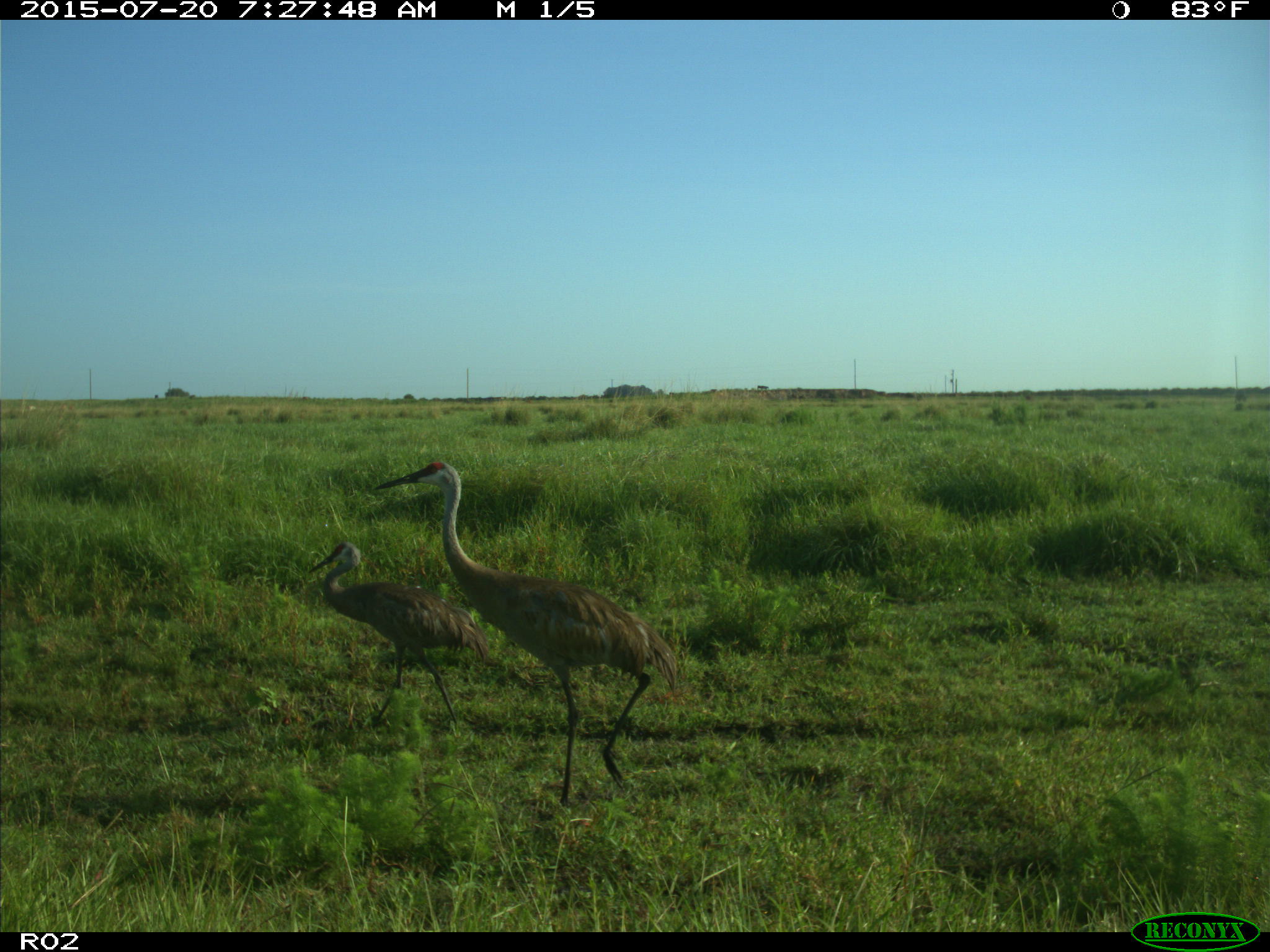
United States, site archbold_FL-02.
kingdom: Animalia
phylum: Chordata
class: Mammalia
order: Artiodactyla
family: Bovidae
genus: Bos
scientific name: Bos taurus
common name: domestic cow